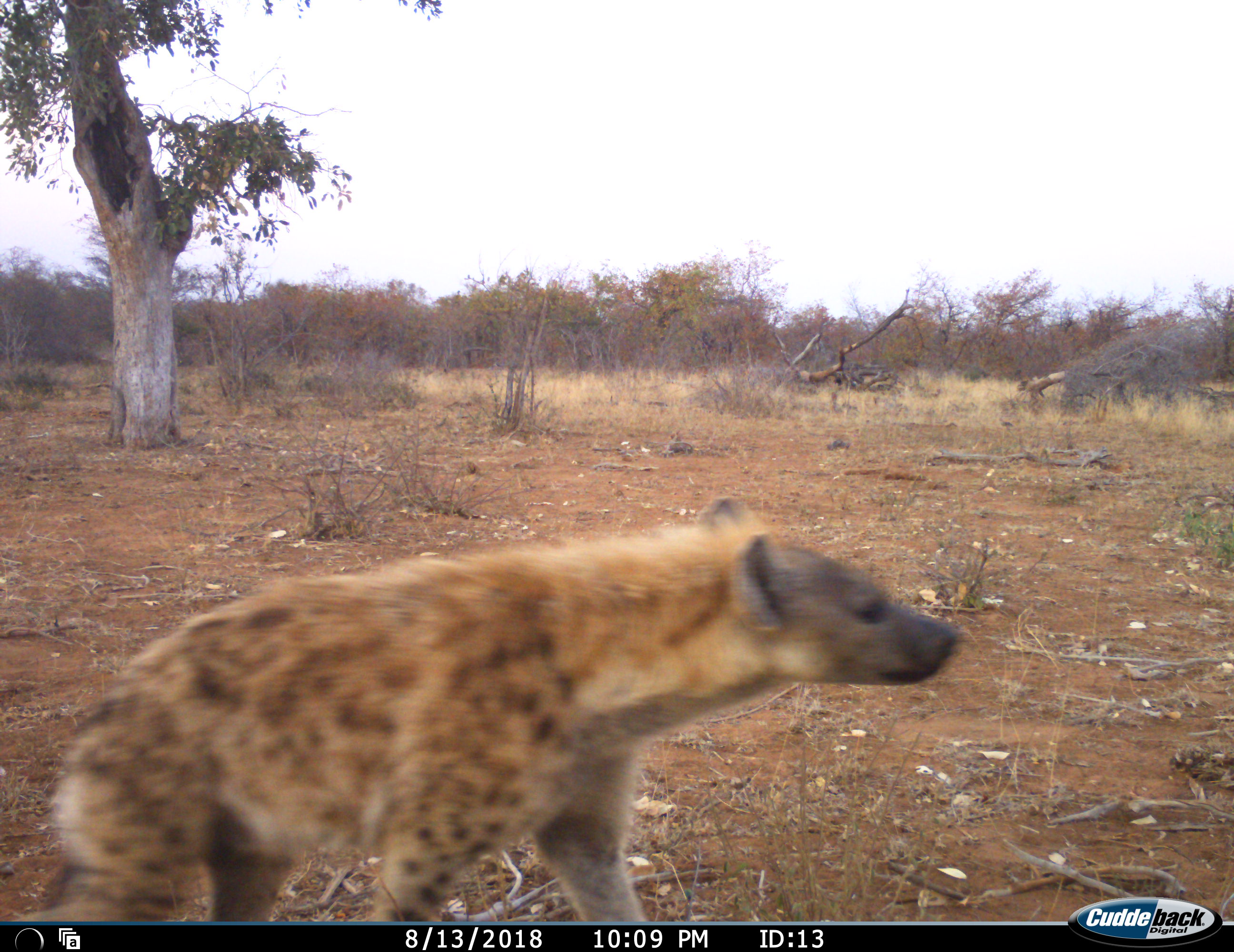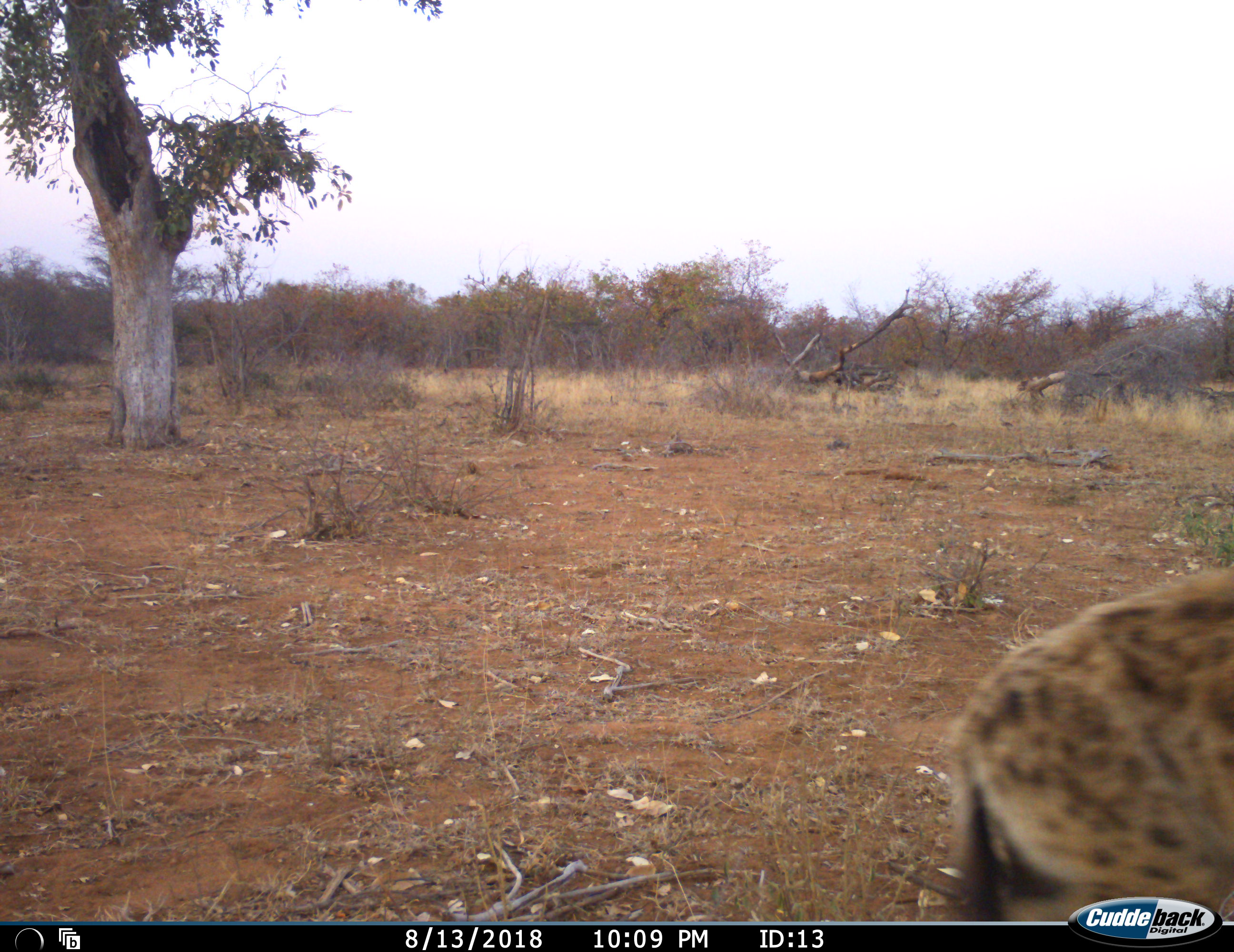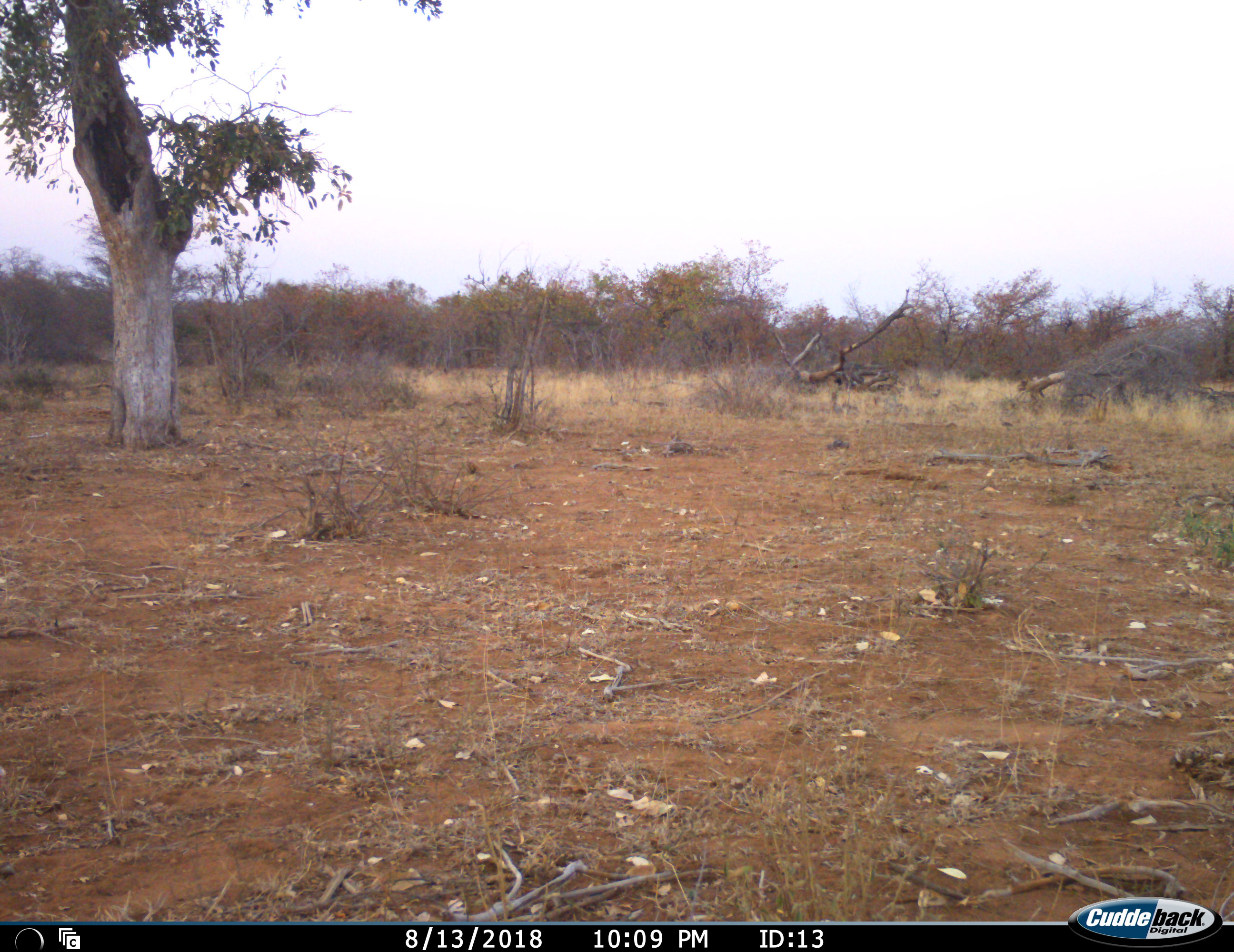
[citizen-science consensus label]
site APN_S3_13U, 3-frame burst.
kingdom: Animalia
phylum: Chordata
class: Mammalia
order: Carnivora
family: Hyaenidae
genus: Crocuta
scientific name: Crocuta crocuta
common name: spotted hyena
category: hyenaspotted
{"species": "hyenaspotted (spotted hyena) (Crocuta crocuta)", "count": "1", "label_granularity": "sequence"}